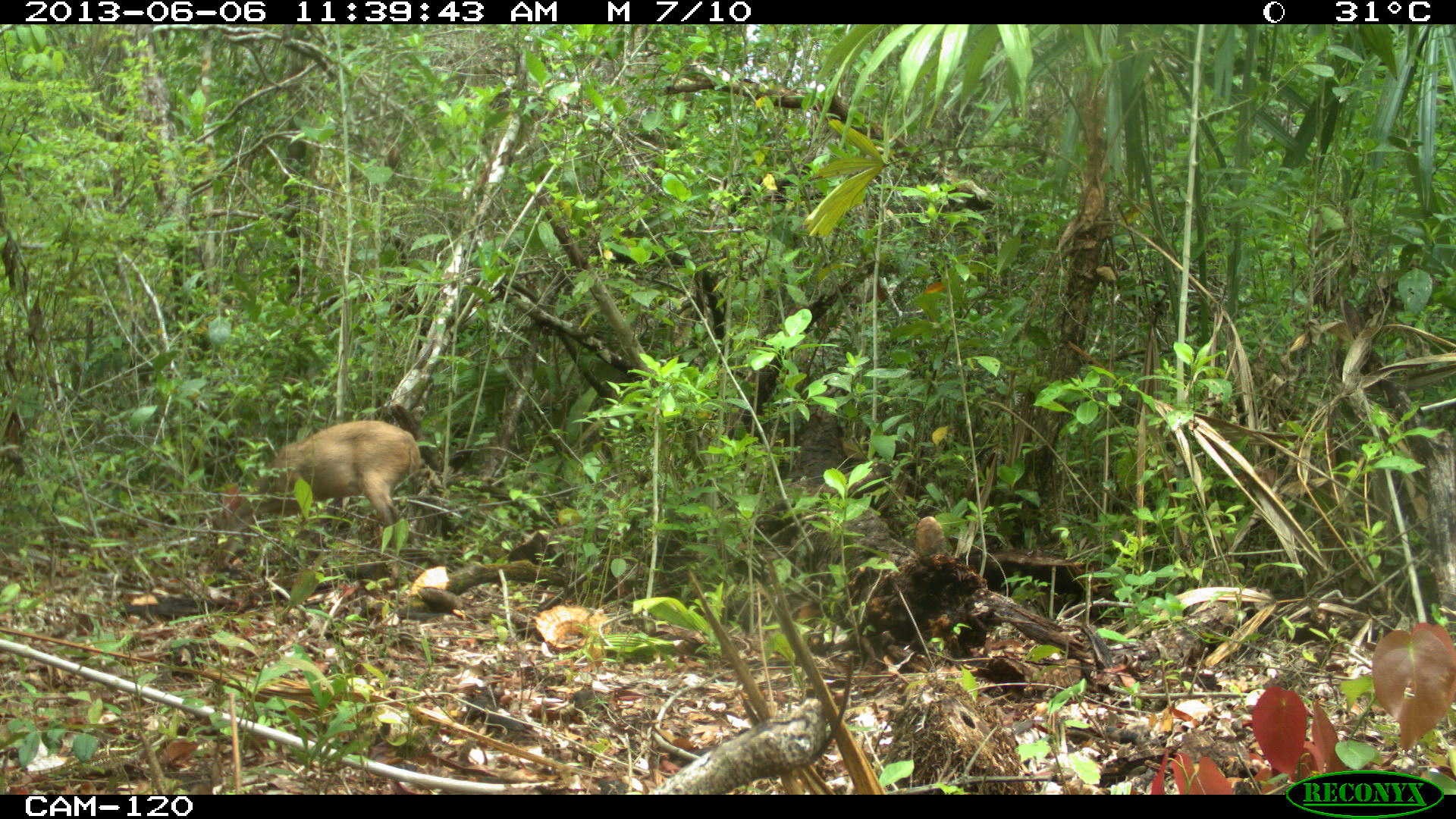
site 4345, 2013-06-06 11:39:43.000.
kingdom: Animalia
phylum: Chordata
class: Mammalia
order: Artiodactyla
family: Cervidae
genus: Odocoileus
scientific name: Odocoileus pandora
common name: yucatán brown brocket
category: mazama pandora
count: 1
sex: female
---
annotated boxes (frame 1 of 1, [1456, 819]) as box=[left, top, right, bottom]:
mazama pandora: box=[213, 419, 420, 532]